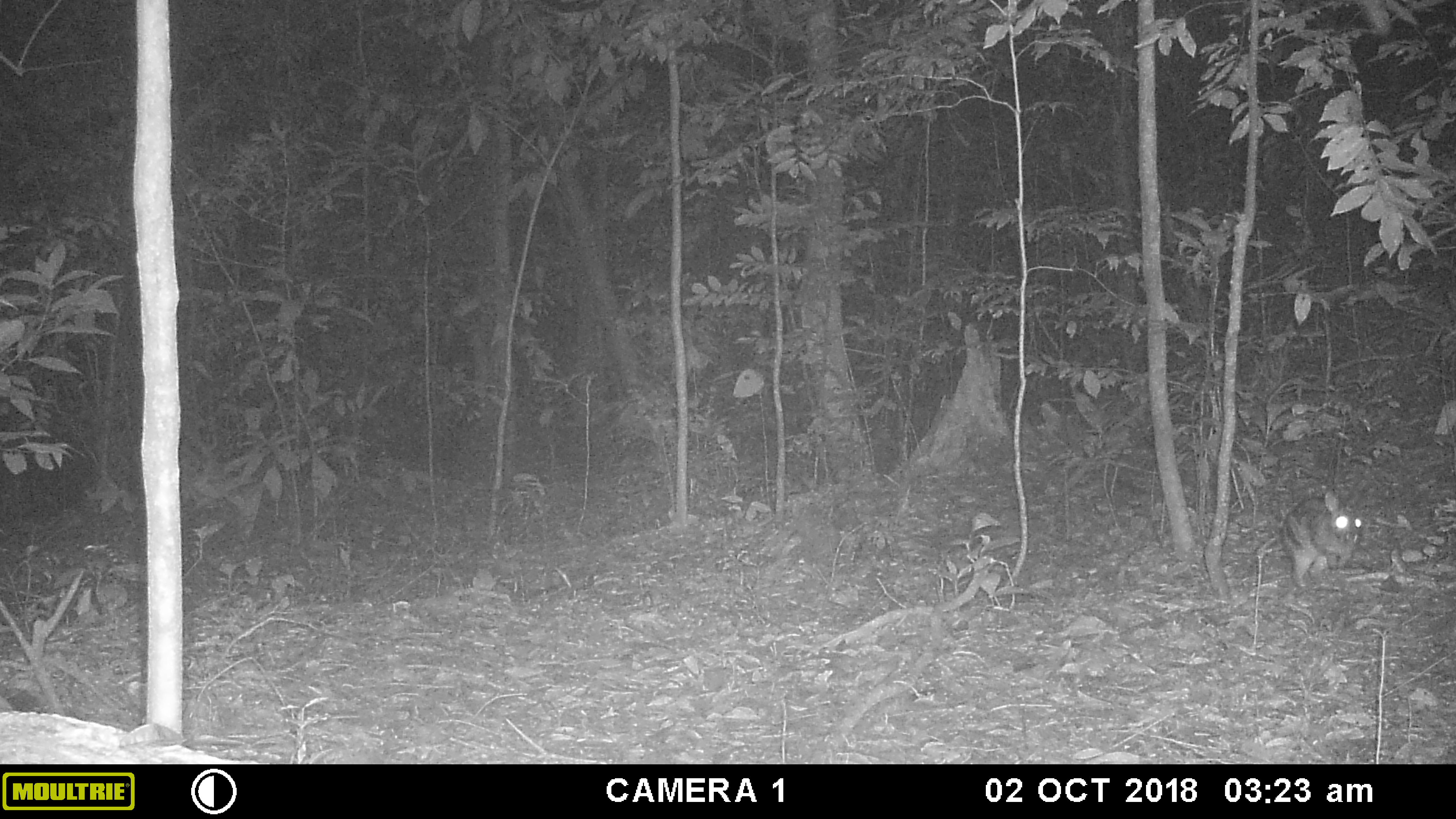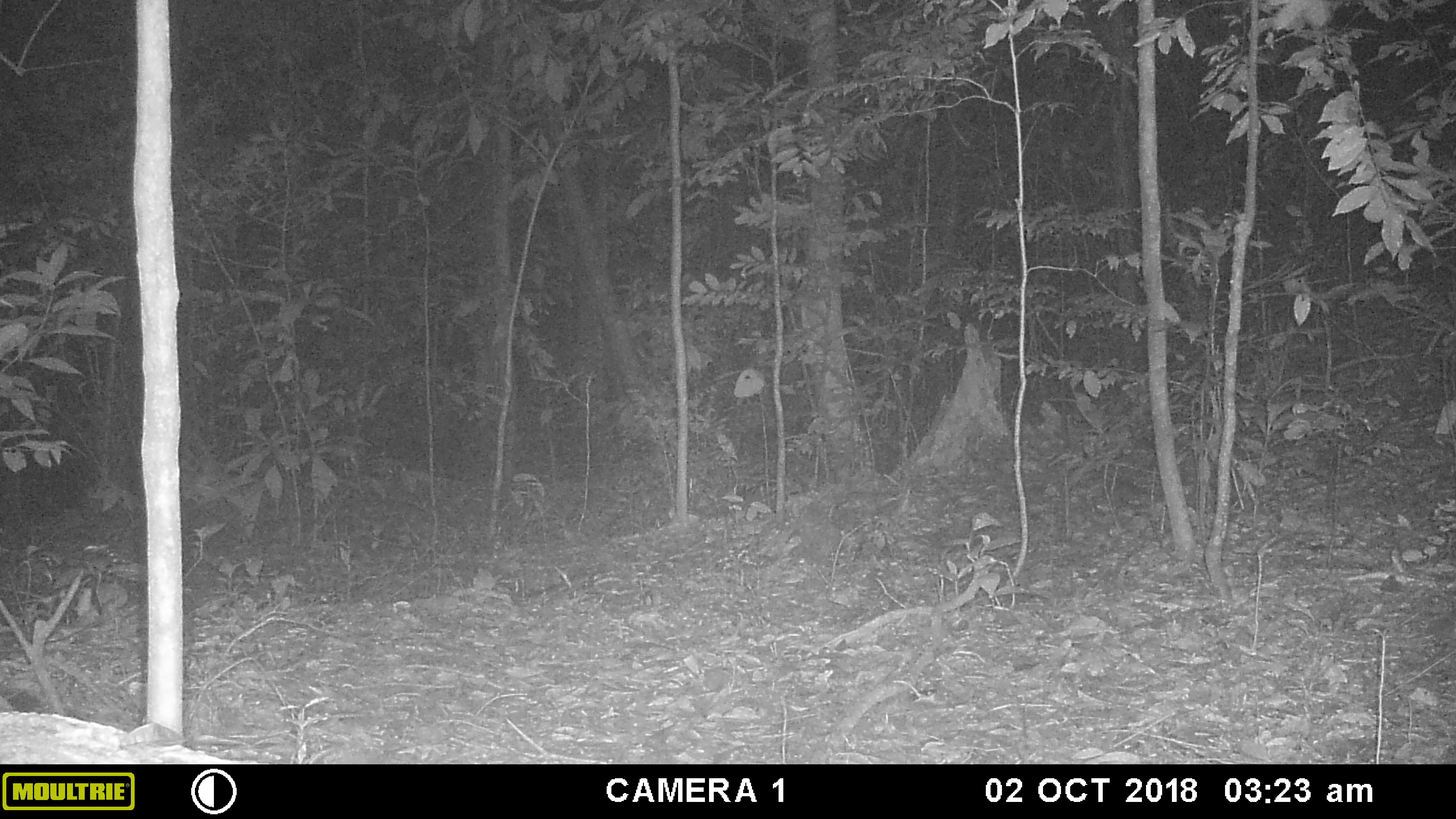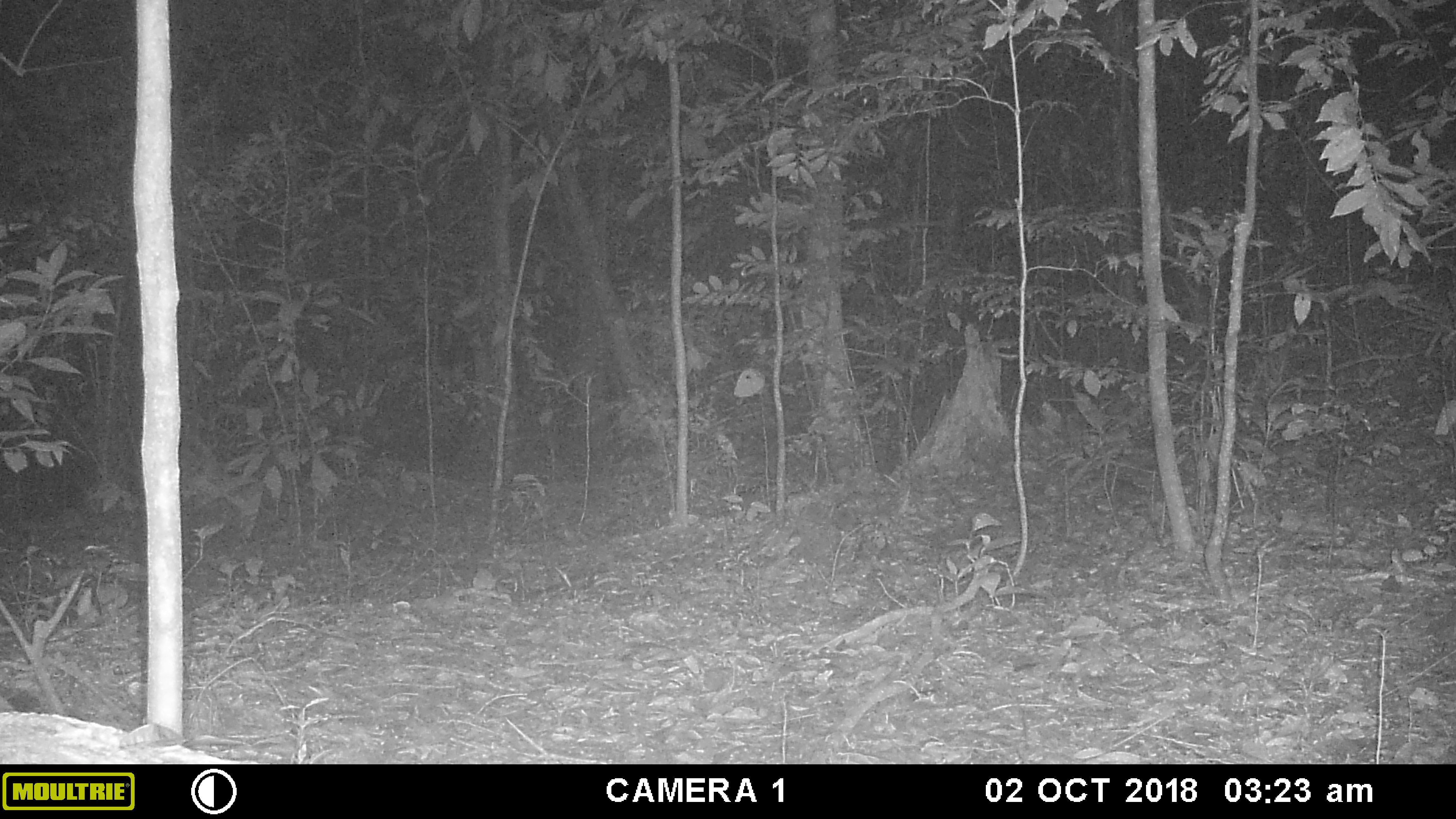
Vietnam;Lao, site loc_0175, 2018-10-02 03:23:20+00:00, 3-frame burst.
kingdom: Animalia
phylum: Chordata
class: Mammalia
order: Lagomorpha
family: Leporidae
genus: Nesolagus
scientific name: Nesolagus timminsi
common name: annamite striped rabbit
Annamite striped rabbit (Nesolagus timminsi). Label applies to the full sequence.